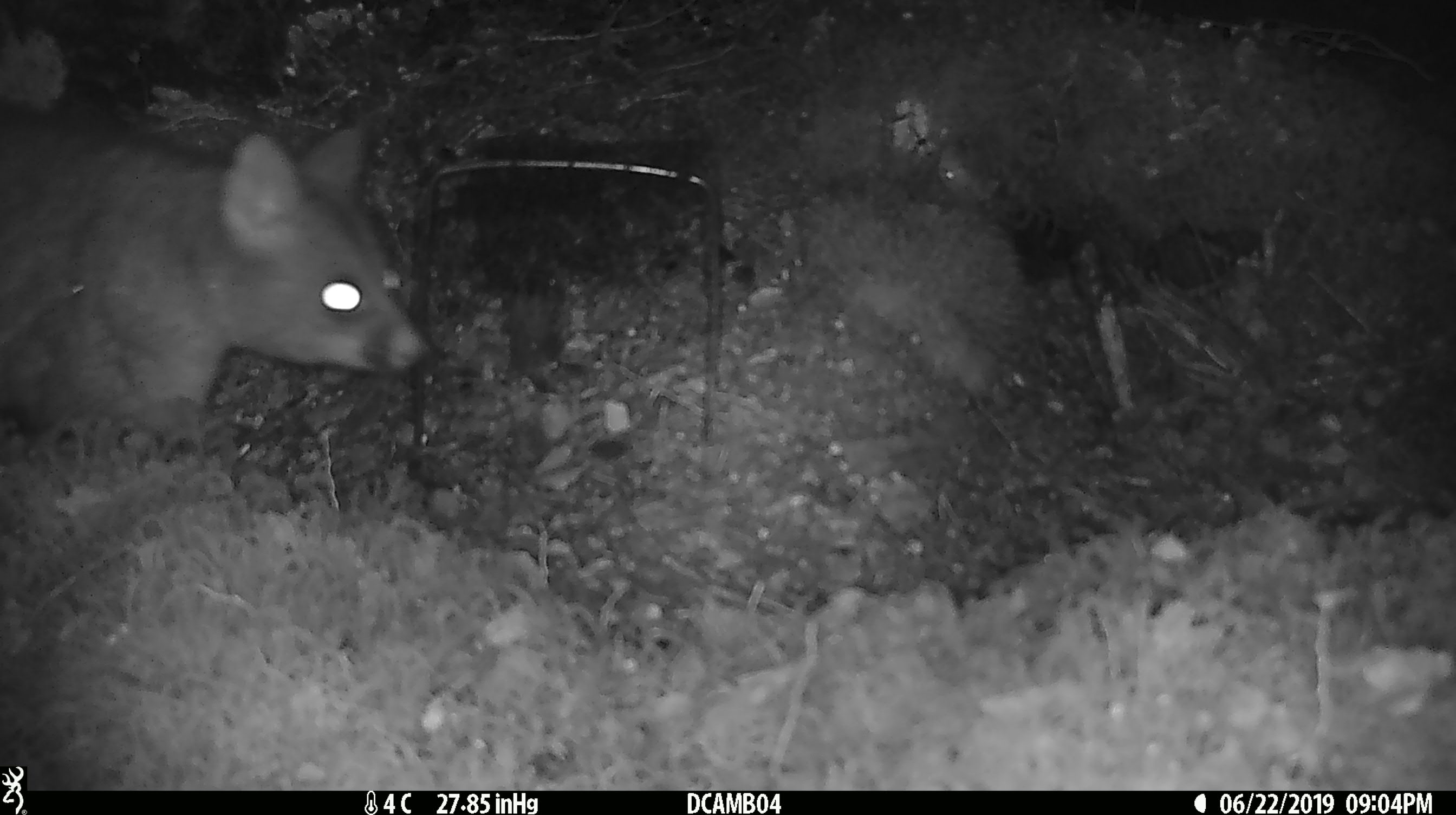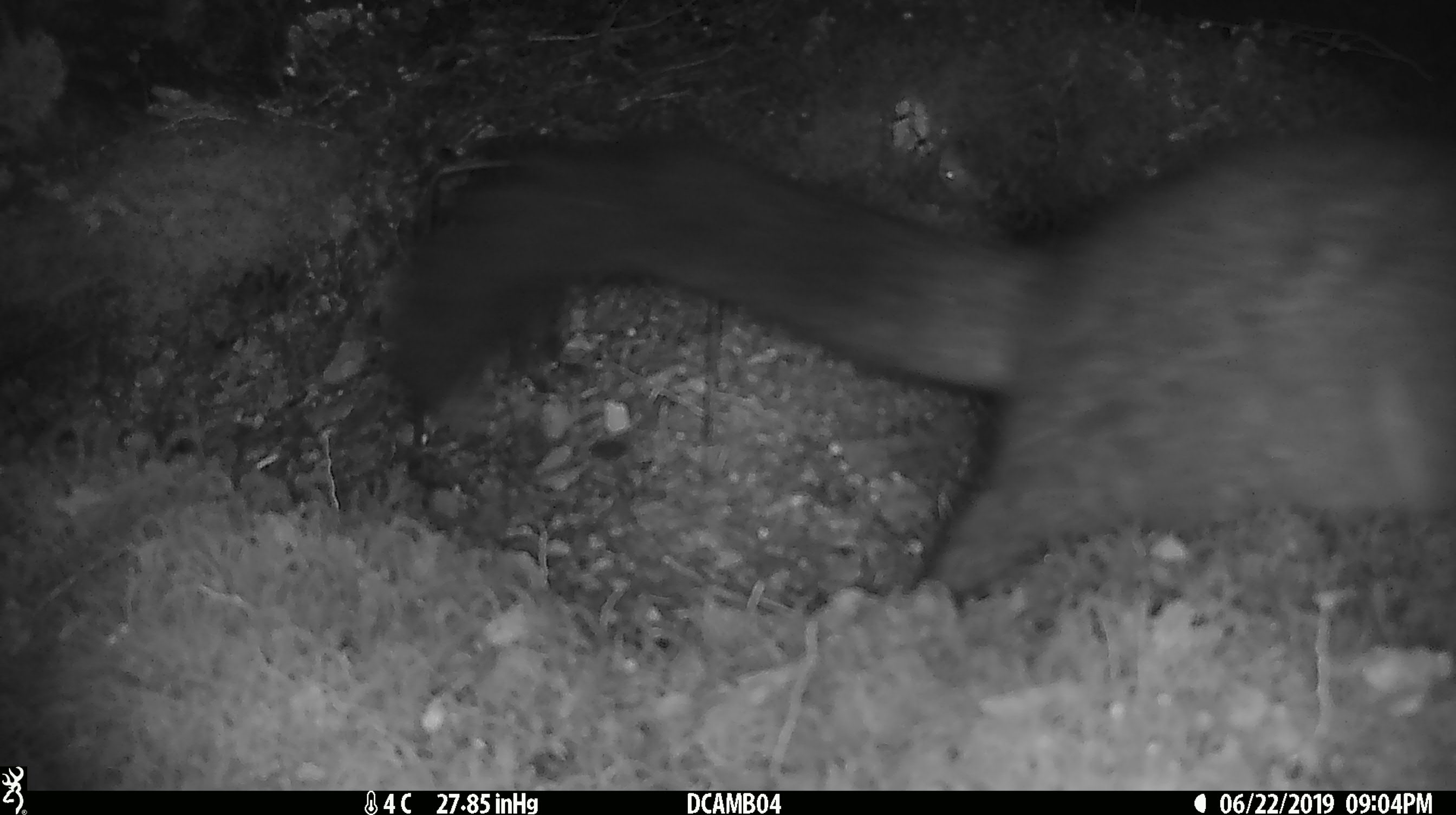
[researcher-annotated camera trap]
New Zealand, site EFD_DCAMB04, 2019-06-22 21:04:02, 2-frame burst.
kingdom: Animalia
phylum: Chordata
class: Mammalia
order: Diprotodontia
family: Phalangeridae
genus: Trichosurus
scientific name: Trichosurus vulpecula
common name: common brushtail possum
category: possum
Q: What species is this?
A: Possum (common brushtail possum) (Trichosurus vulpecula).